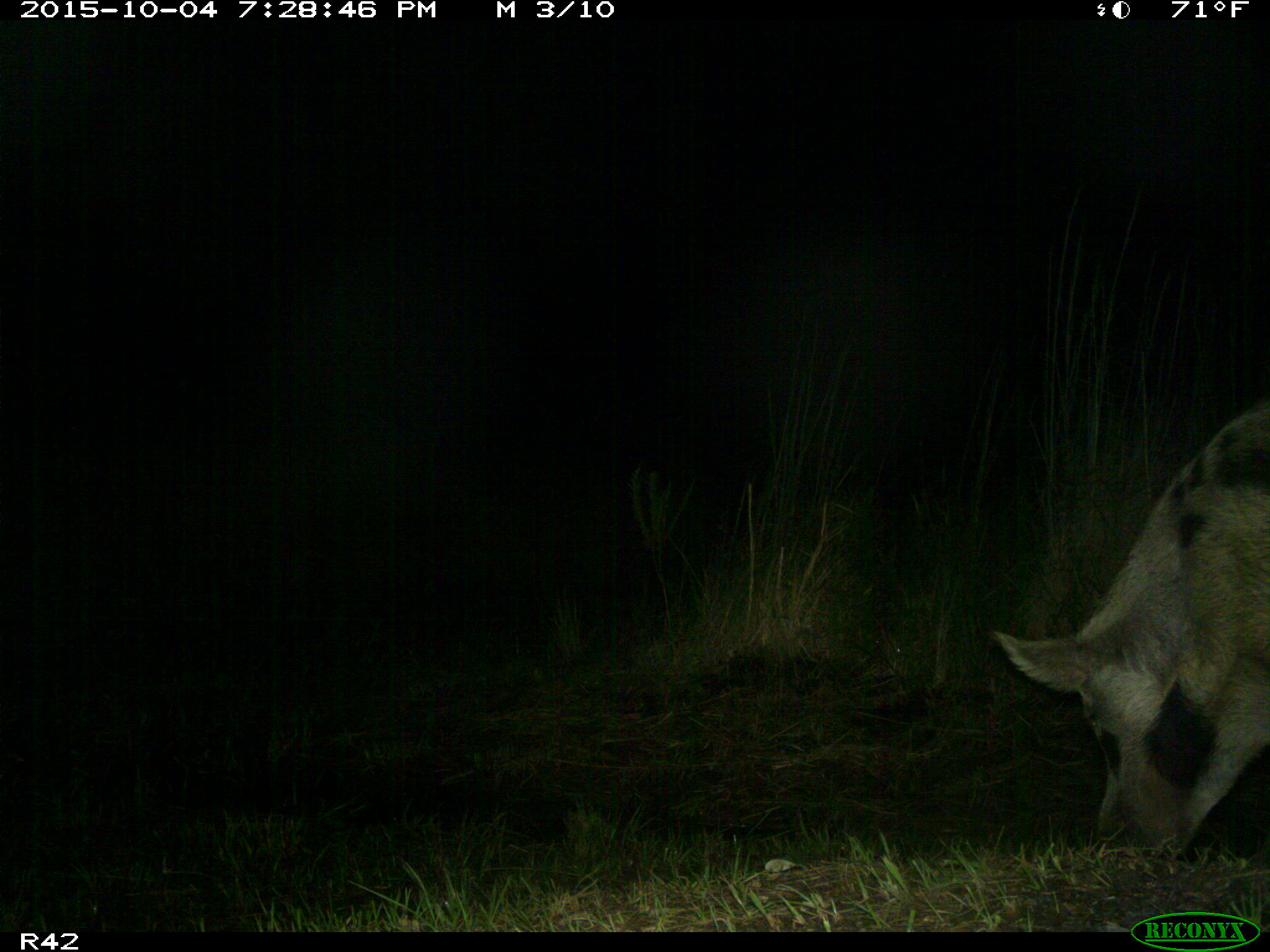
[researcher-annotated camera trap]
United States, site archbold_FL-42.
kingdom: Animalia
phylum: Chordata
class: Mammalia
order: Artiodactyla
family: Suidae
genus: Sus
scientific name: Sus scrofa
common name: wild boar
Sus scrofa (wild boar).